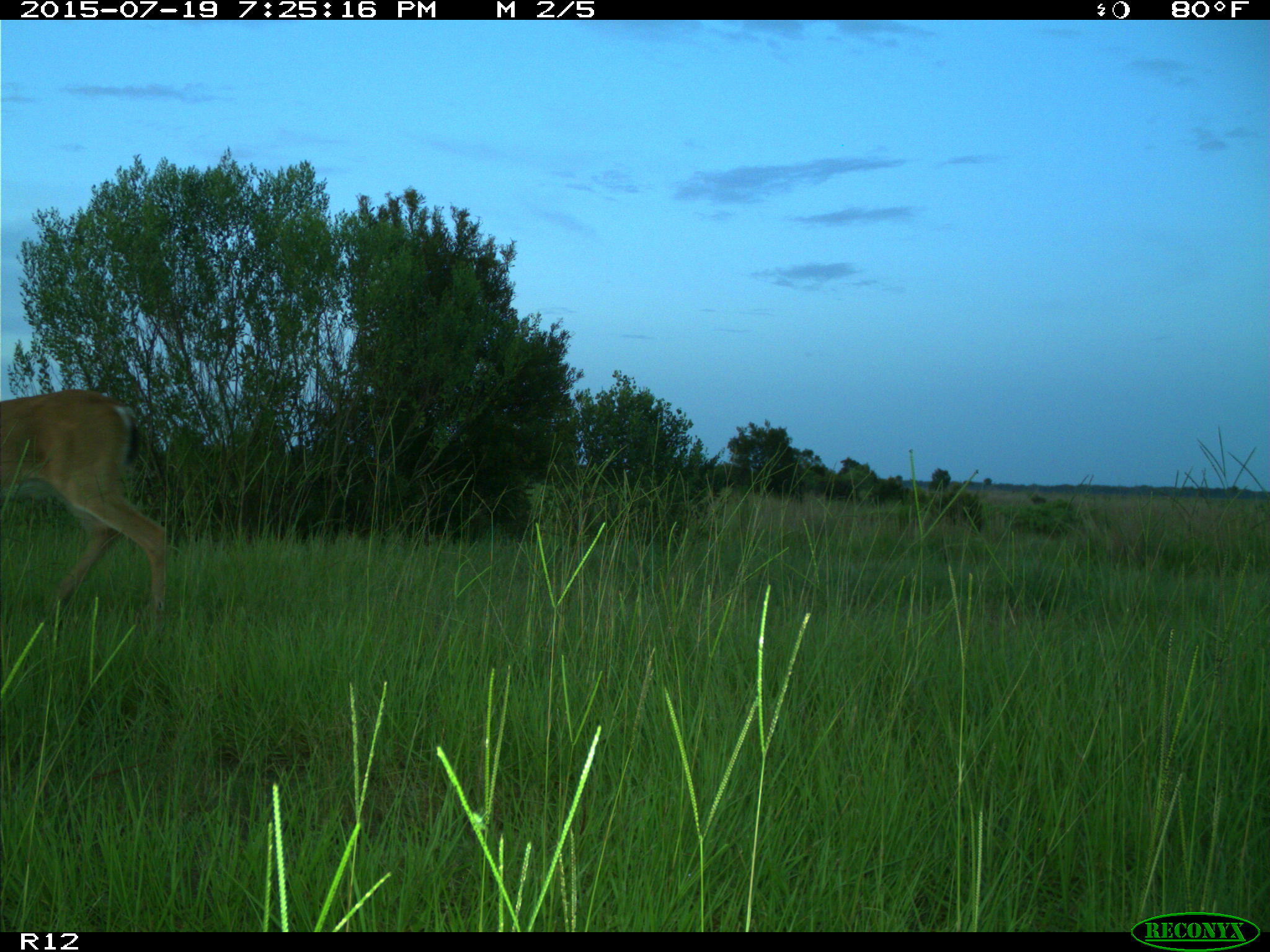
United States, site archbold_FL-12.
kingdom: Animalia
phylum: Chordata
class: Mammalia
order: Artiodactyla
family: Cervidae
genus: Odocoileus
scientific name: Odocoileus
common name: deer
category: unidentified deer